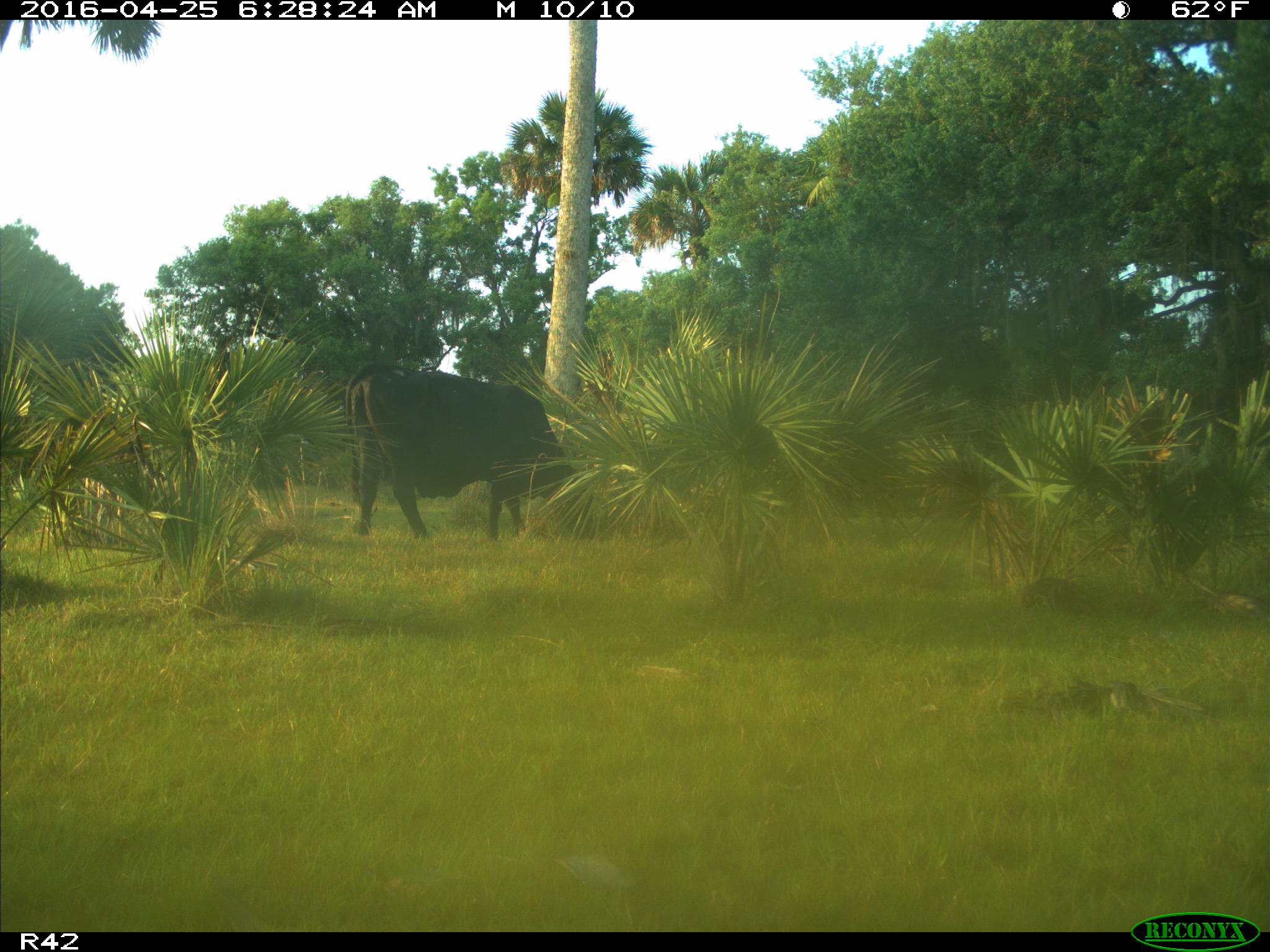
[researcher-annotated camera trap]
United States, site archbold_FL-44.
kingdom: Animalia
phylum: Chordata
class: Mammalia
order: Artiodactyla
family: Bovidae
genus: Bos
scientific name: Bos taurus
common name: domestic cow